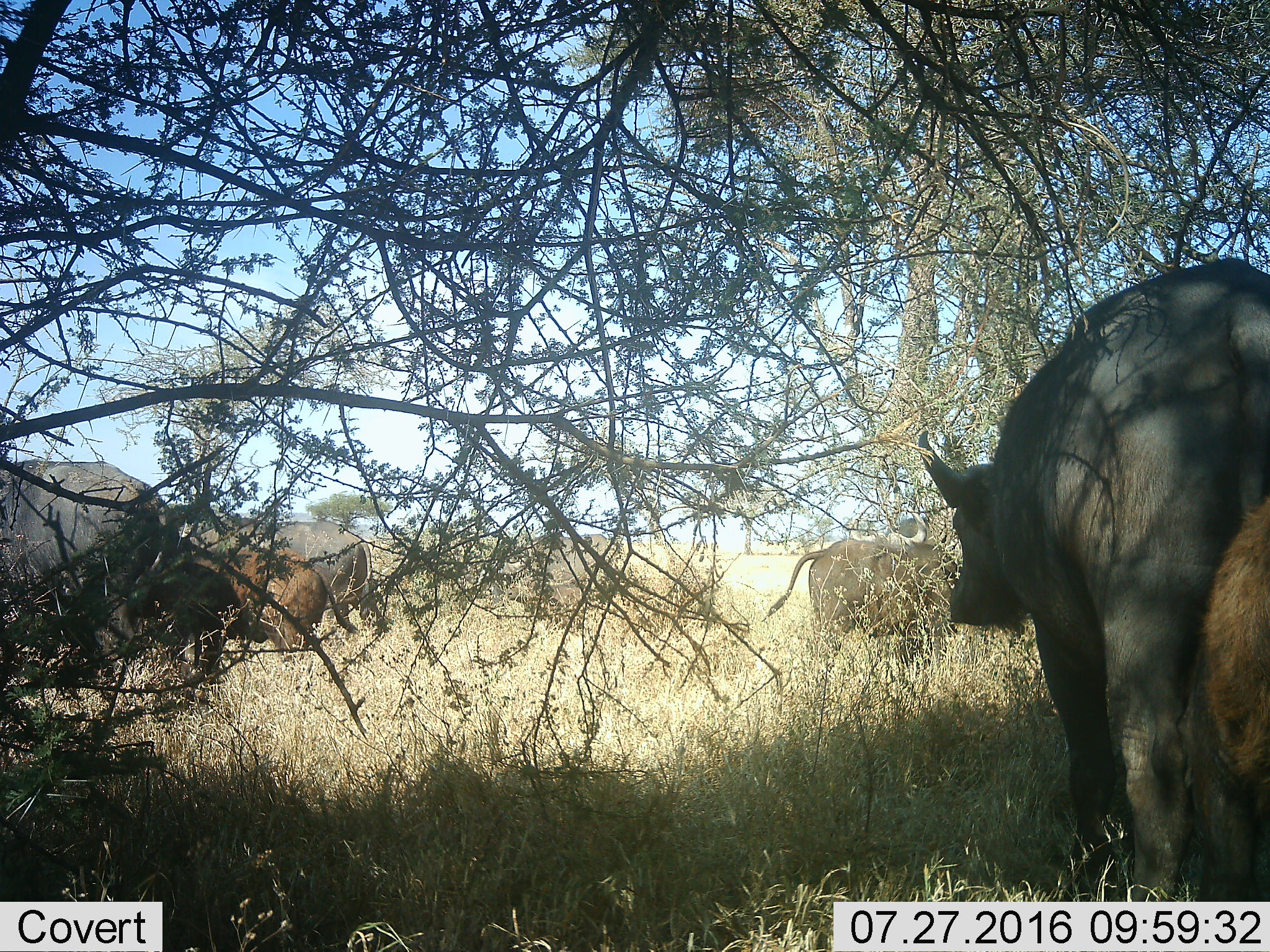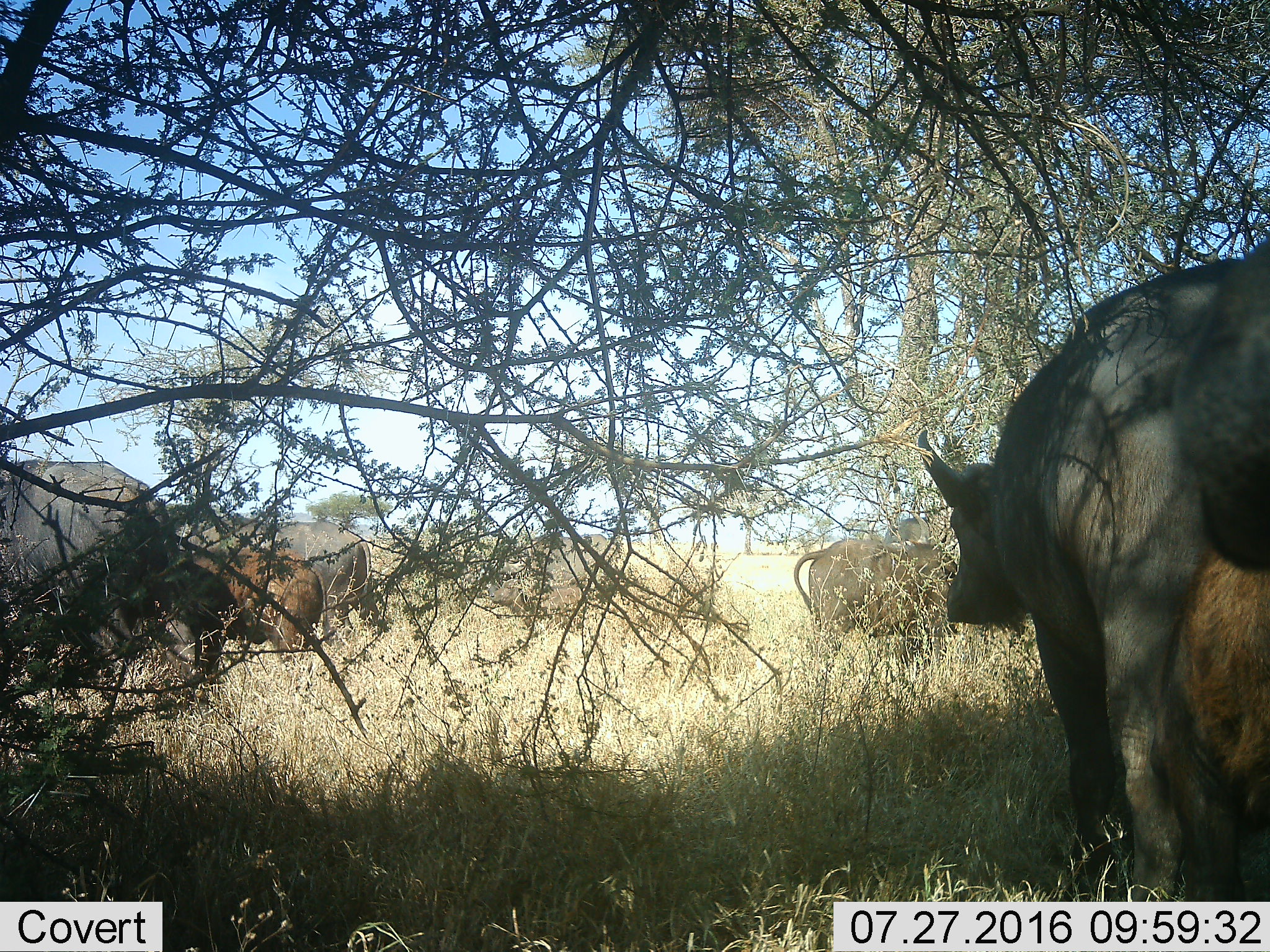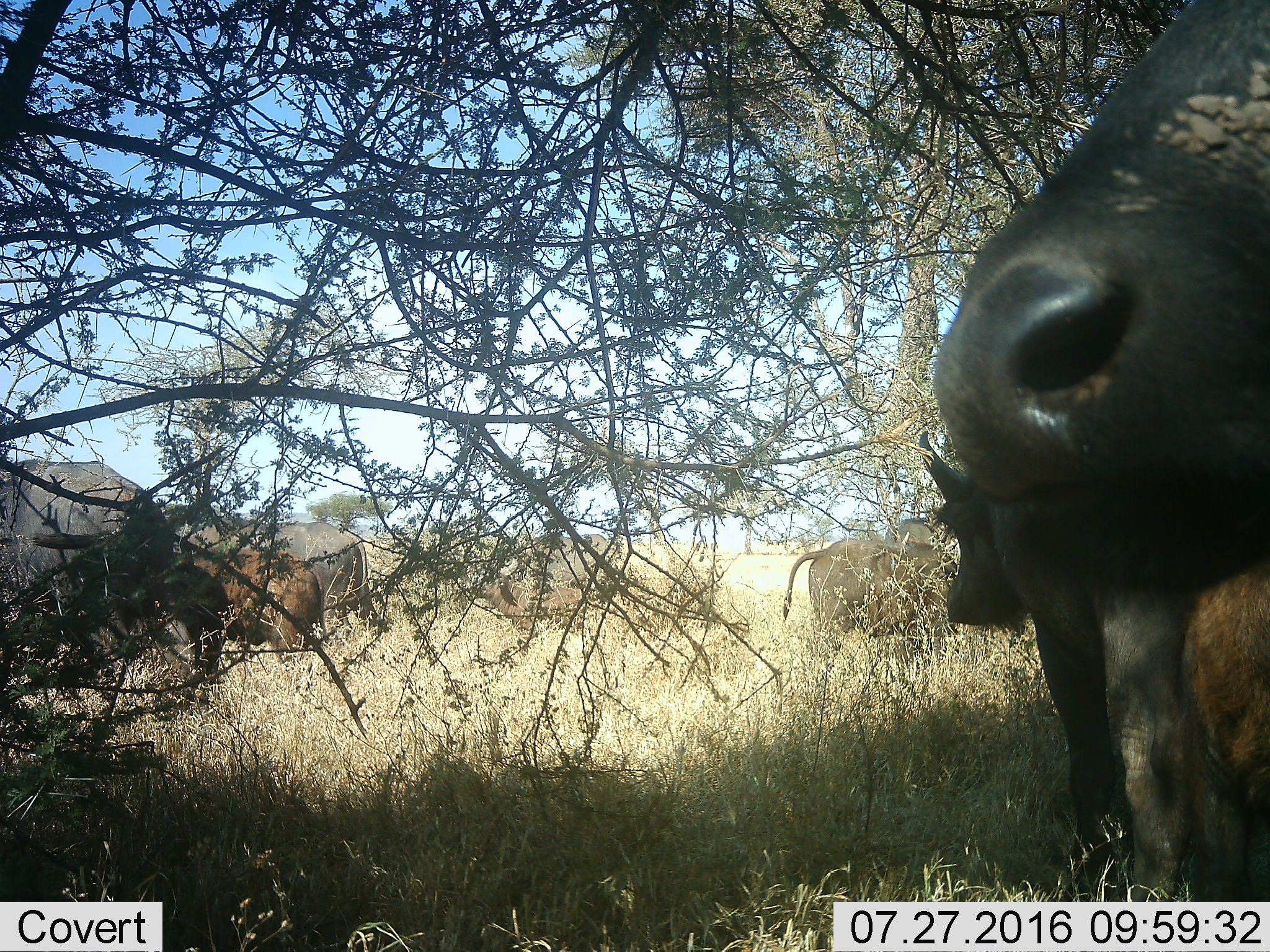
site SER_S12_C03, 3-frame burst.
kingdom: Animalia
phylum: Chordata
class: Mammalia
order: Artiodactyla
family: Bovidae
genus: Syncerus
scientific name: Syncerus caffer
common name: african buffalo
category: buffalo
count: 7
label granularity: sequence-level